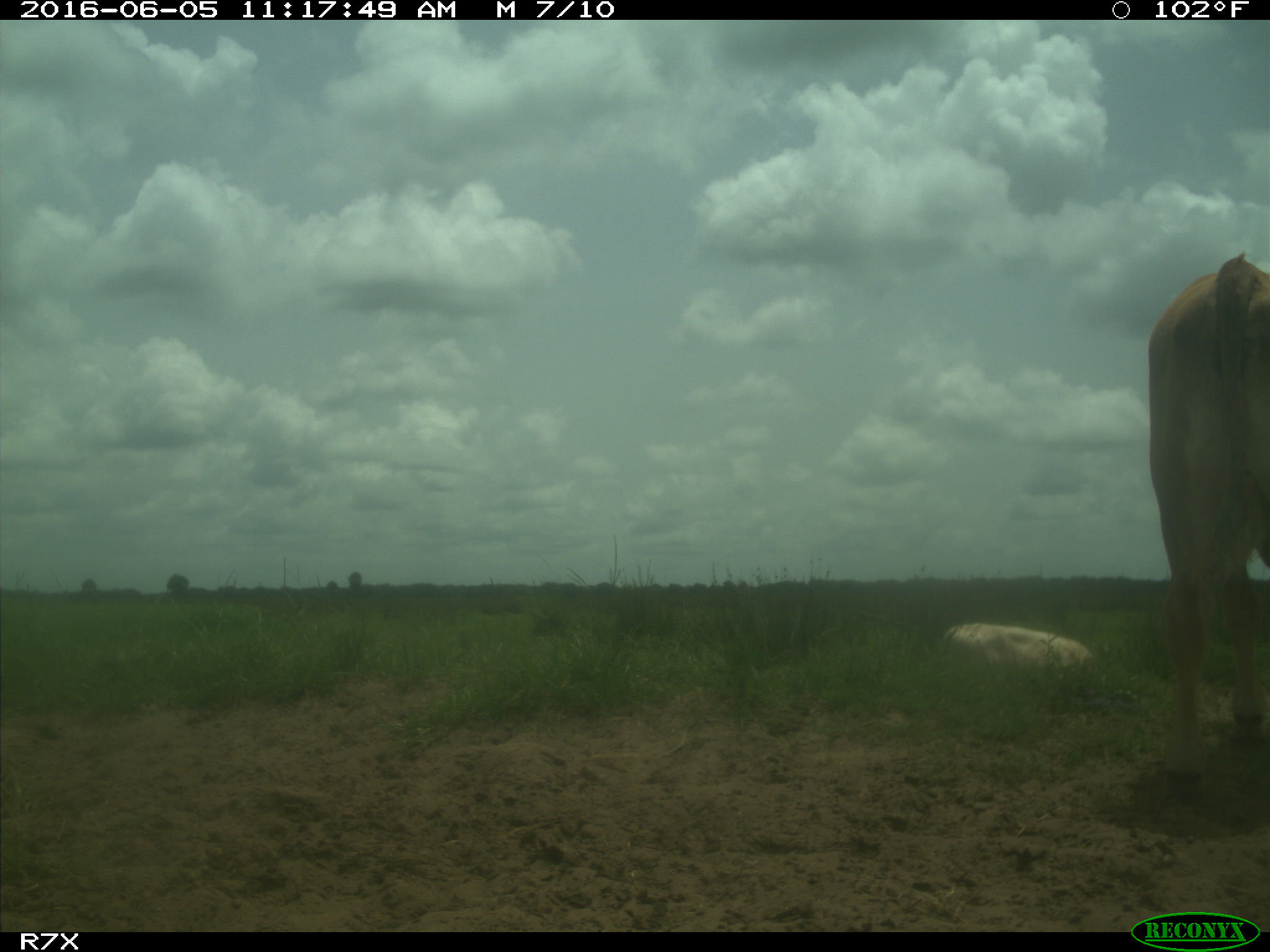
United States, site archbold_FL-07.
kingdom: Animalia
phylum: Chordata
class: Mammalia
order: Artiodactyla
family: Bovidae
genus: Bos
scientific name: Bos taurus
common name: domestic cow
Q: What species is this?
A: Bos taurus (domestic cow).